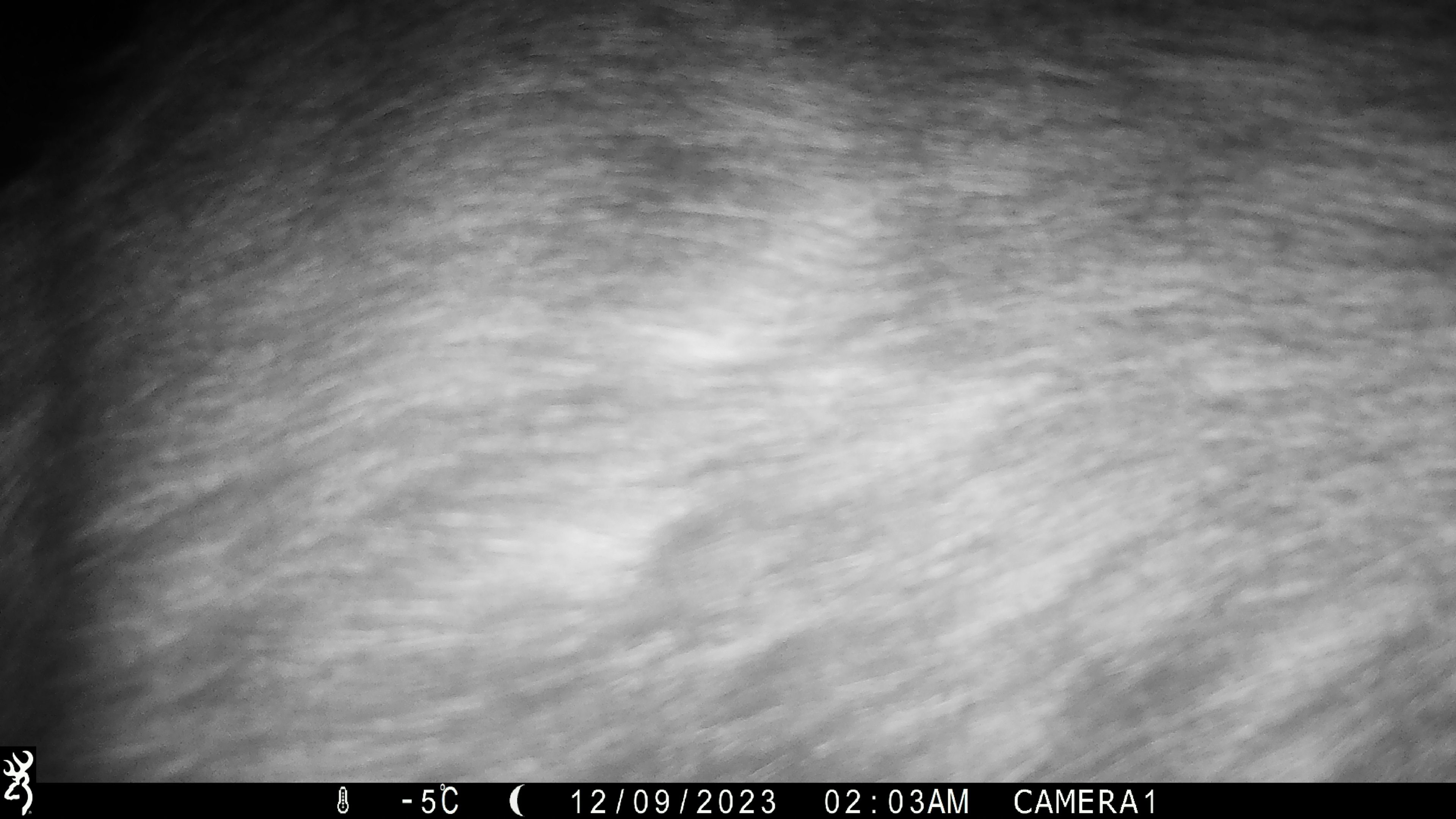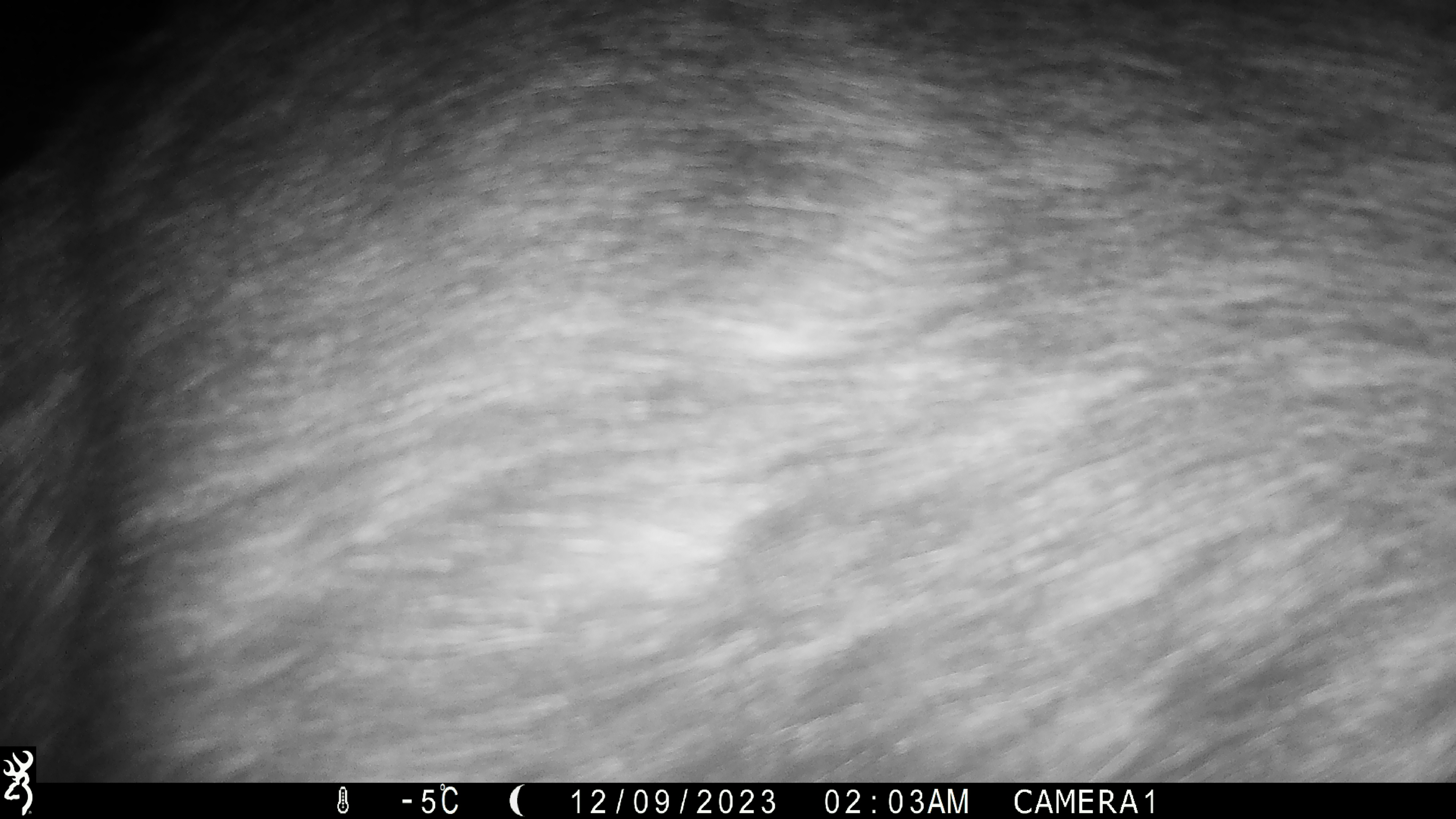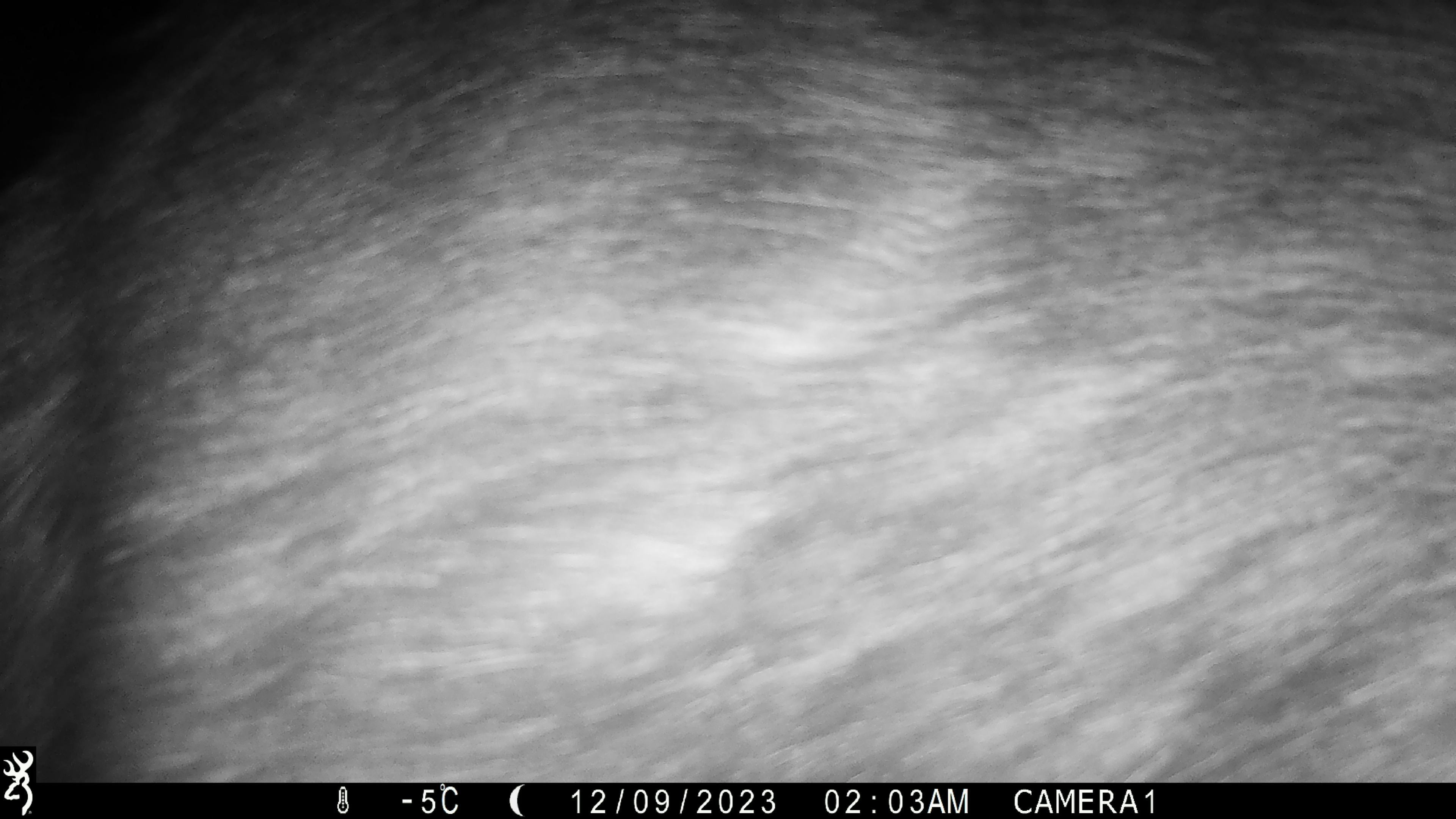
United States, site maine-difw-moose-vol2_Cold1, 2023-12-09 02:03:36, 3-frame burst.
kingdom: Animalia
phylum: Chordata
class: Mammalia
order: Artiodactyla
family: Cervidae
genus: Alces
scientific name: Alces alces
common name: moose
Moose (Alces alces).